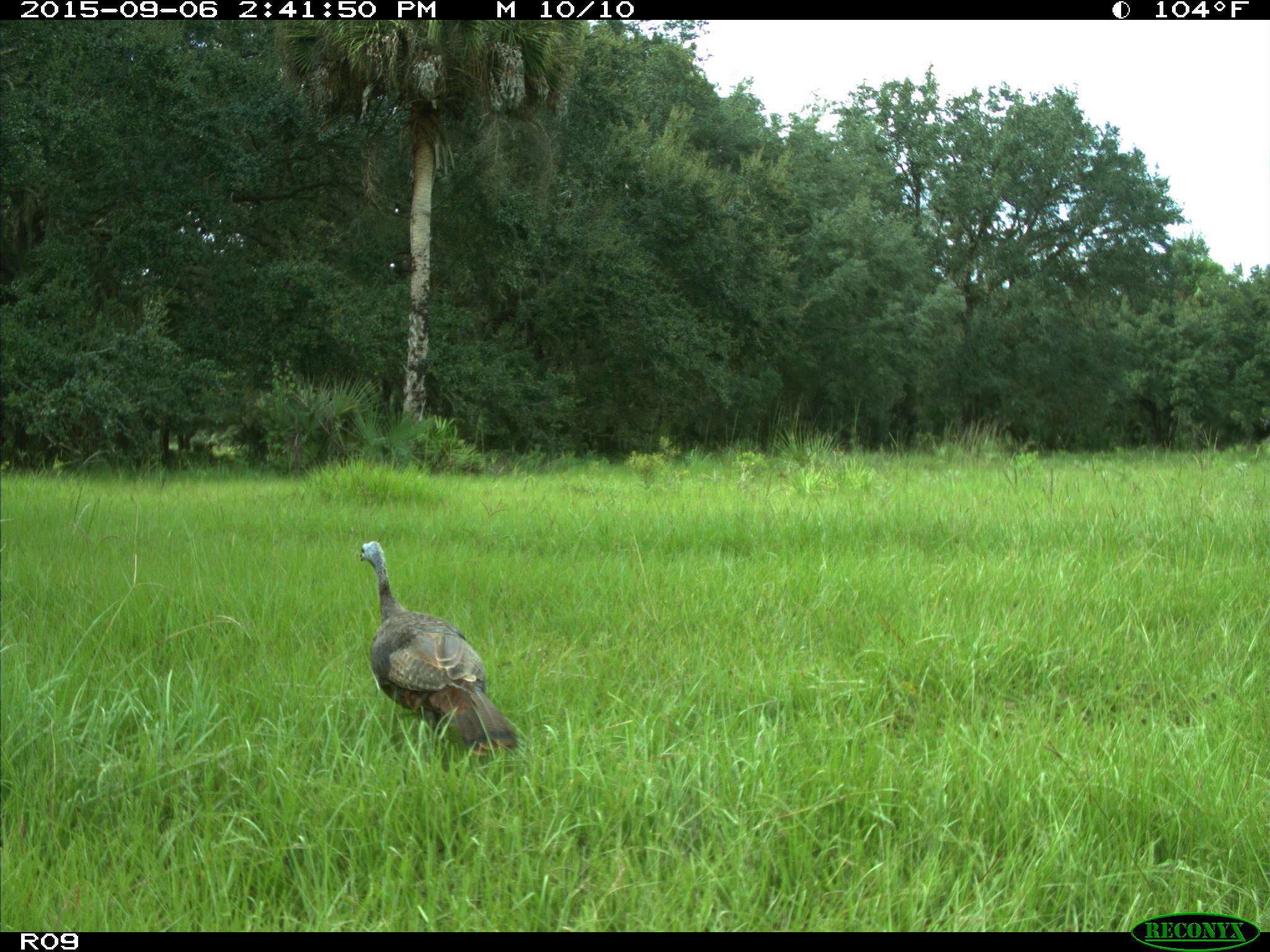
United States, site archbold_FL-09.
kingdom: Animalia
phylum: Chordata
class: Aves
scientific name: Aves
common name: birds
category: unidentified bird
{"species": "unidentified bird (birds) (Aves)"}